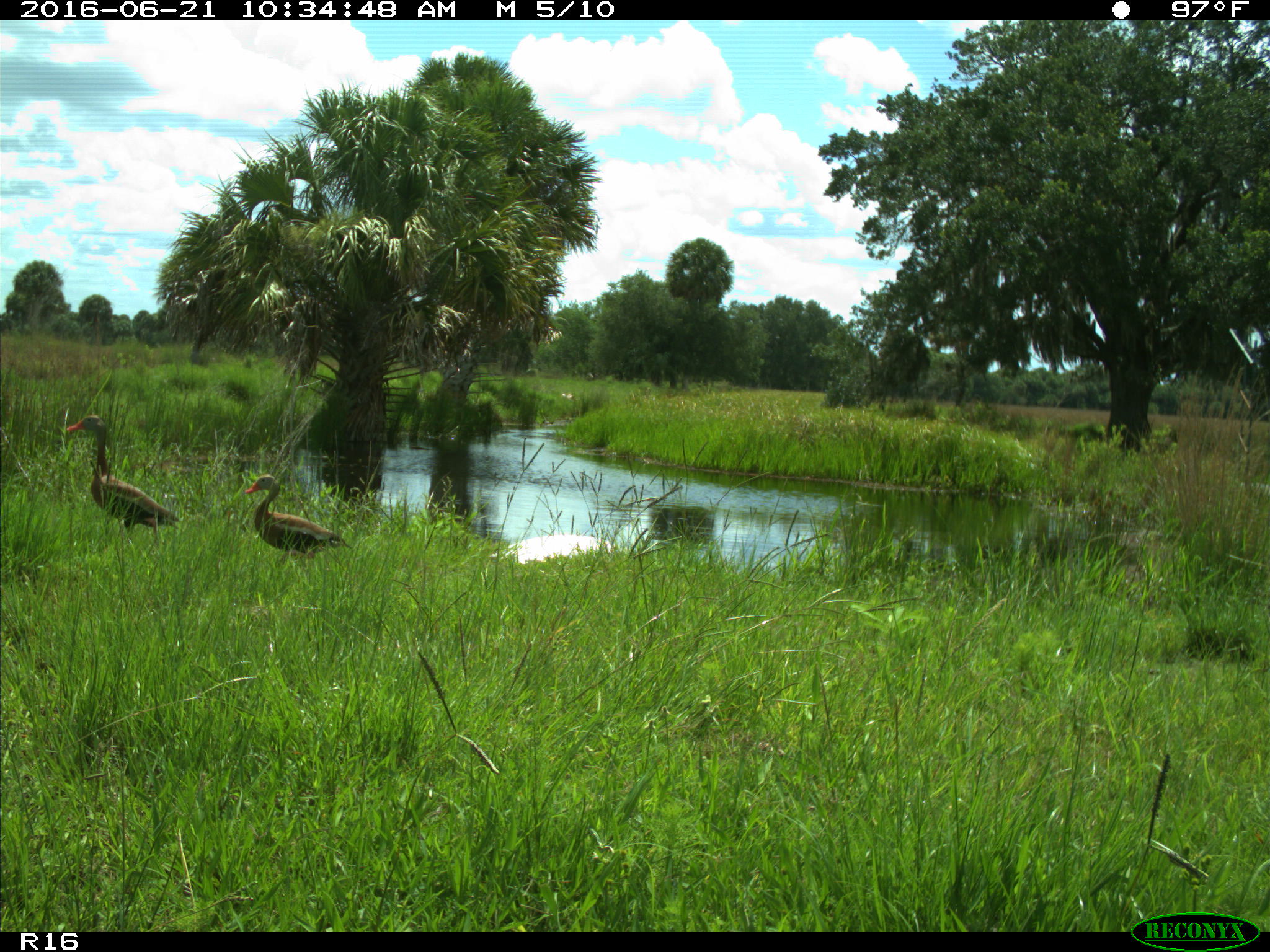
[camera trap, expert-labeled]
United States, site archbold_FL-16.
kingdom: Animalia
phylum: Chordata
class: Aves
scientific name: Aves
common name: birds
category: unidentified bird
Unidentified bird (birds) (Aves).